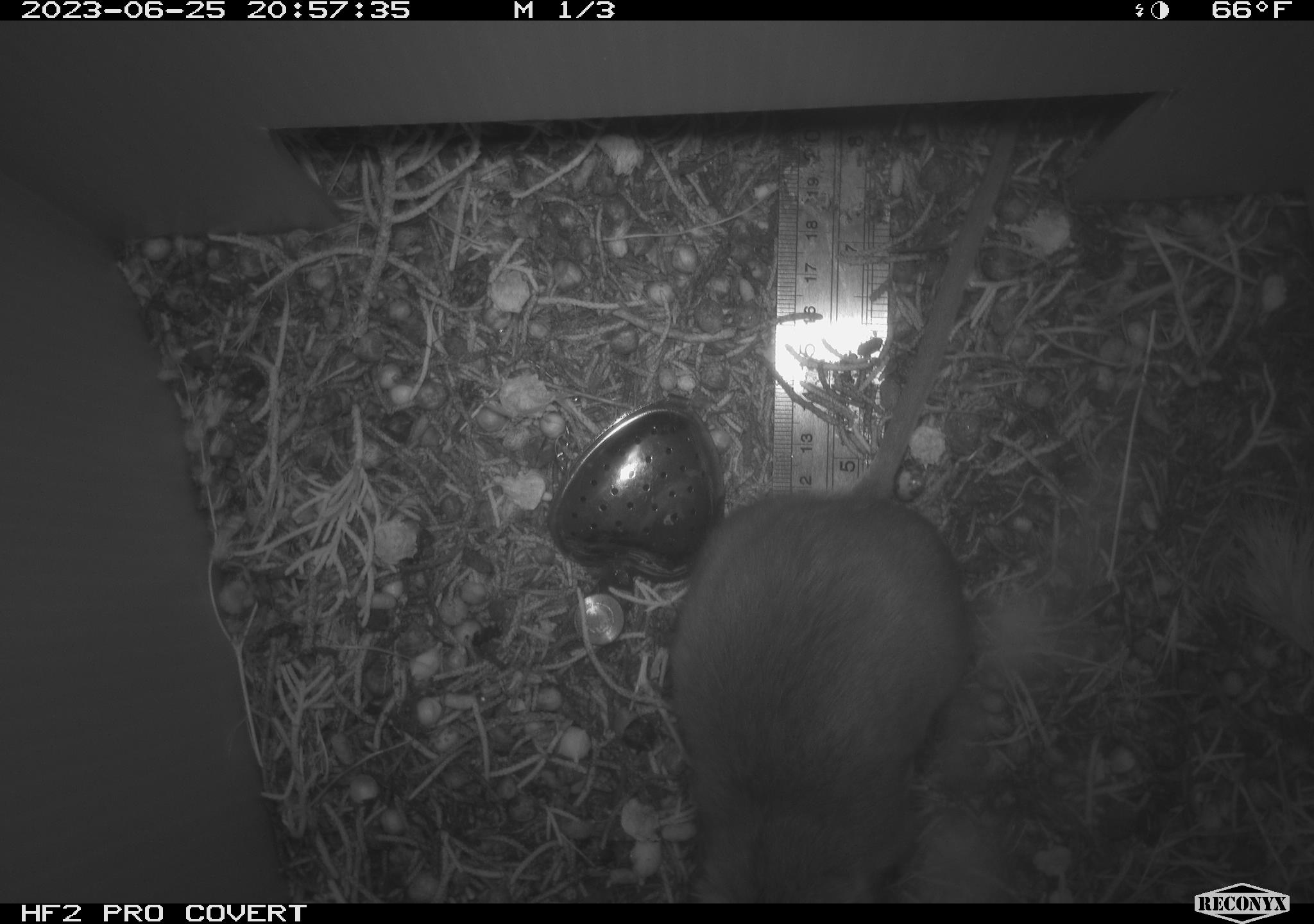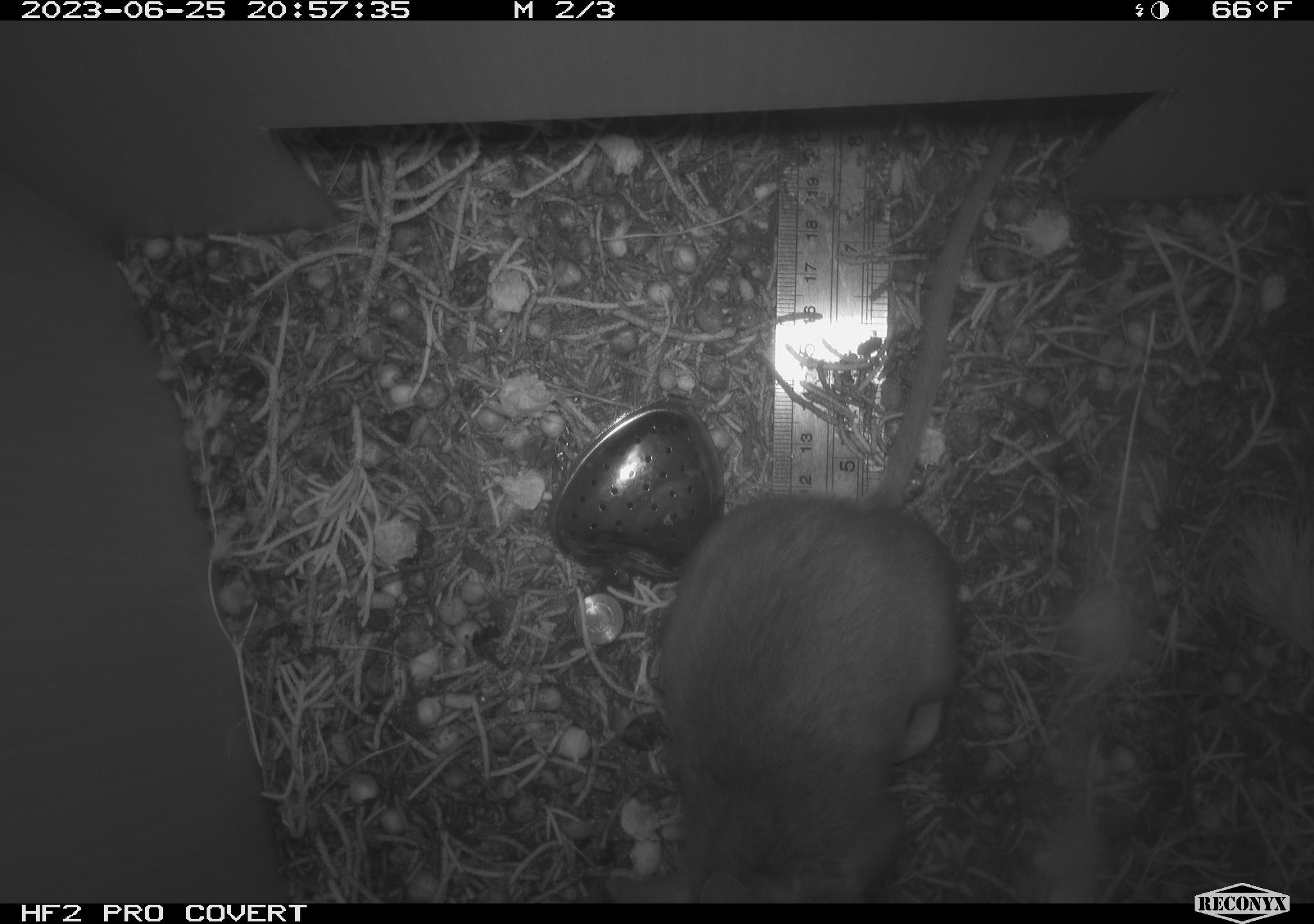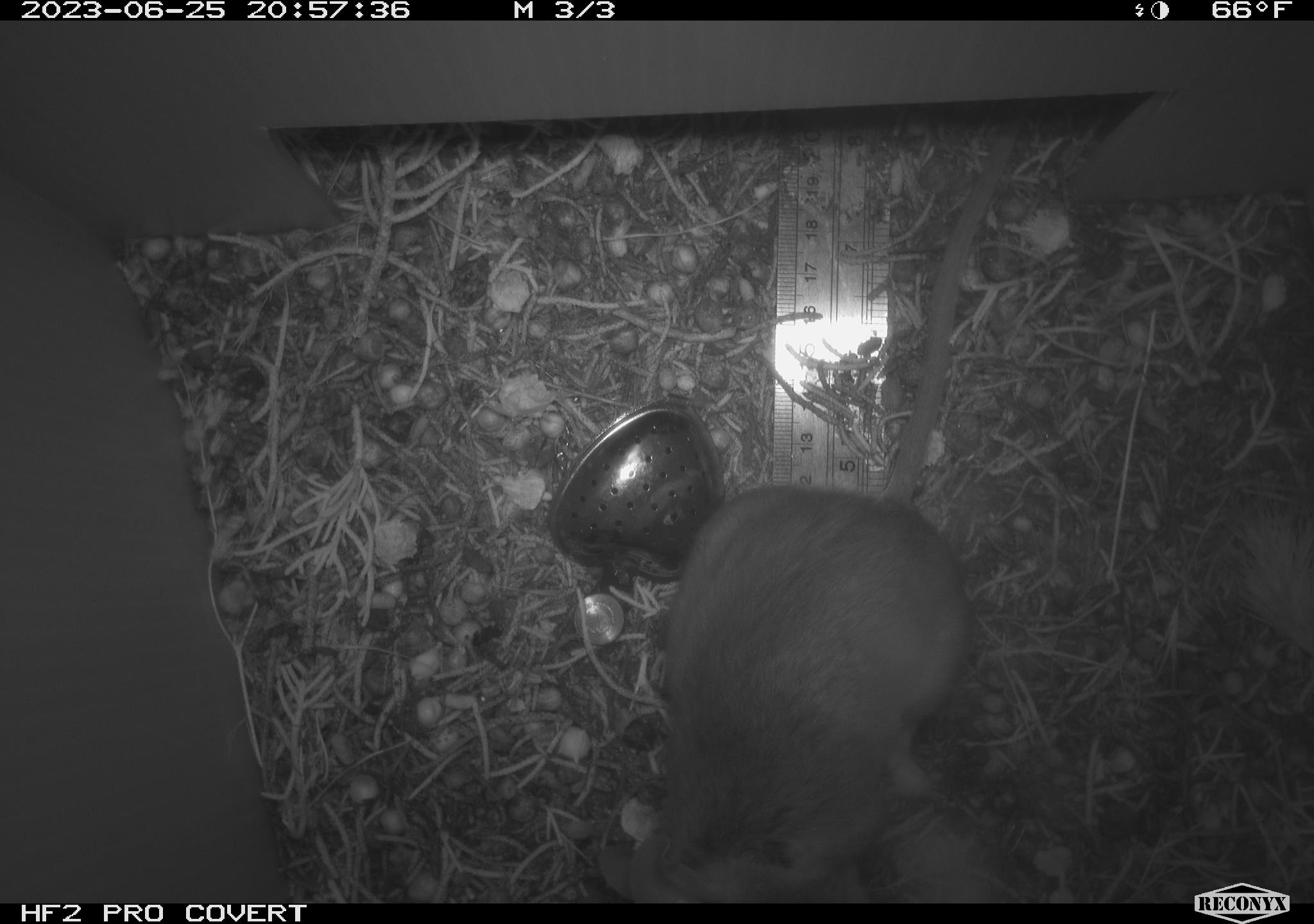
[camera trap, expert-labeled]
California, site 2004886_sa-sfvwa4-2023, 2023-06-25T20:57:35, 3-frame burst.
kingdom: Animalia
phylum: Chordata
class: Mammalia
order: Rodentia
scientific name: Rodentia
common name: mouse species